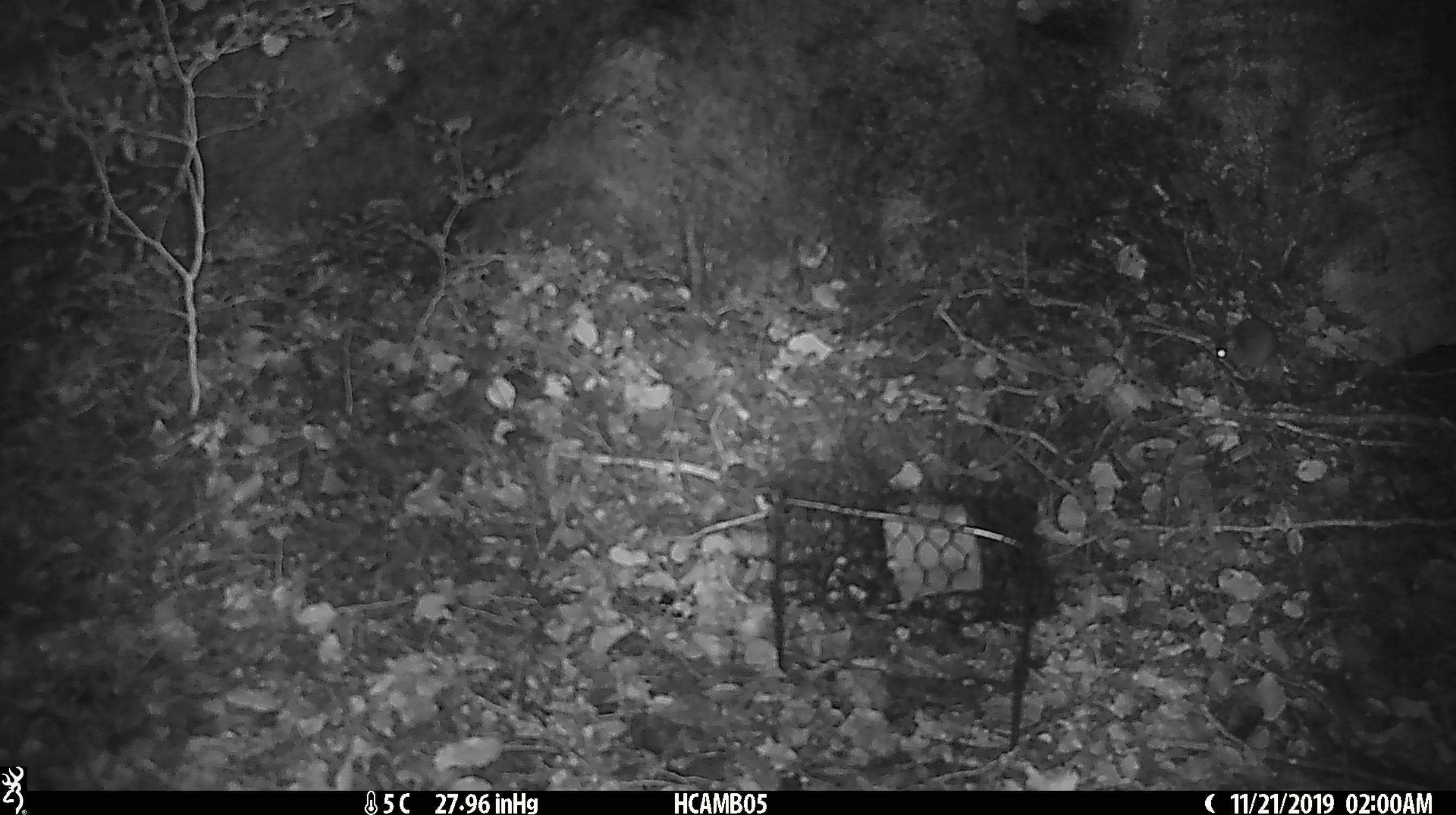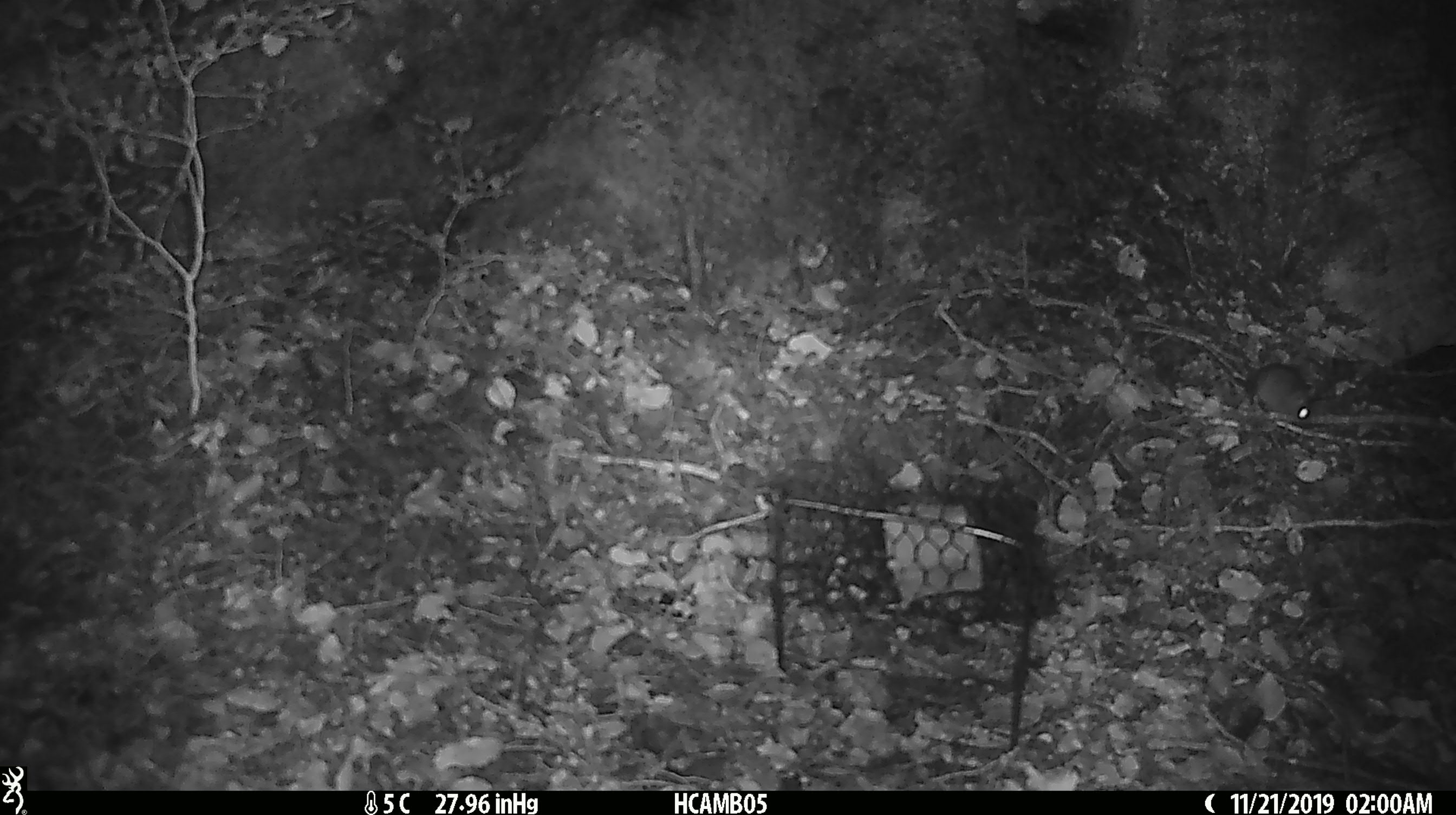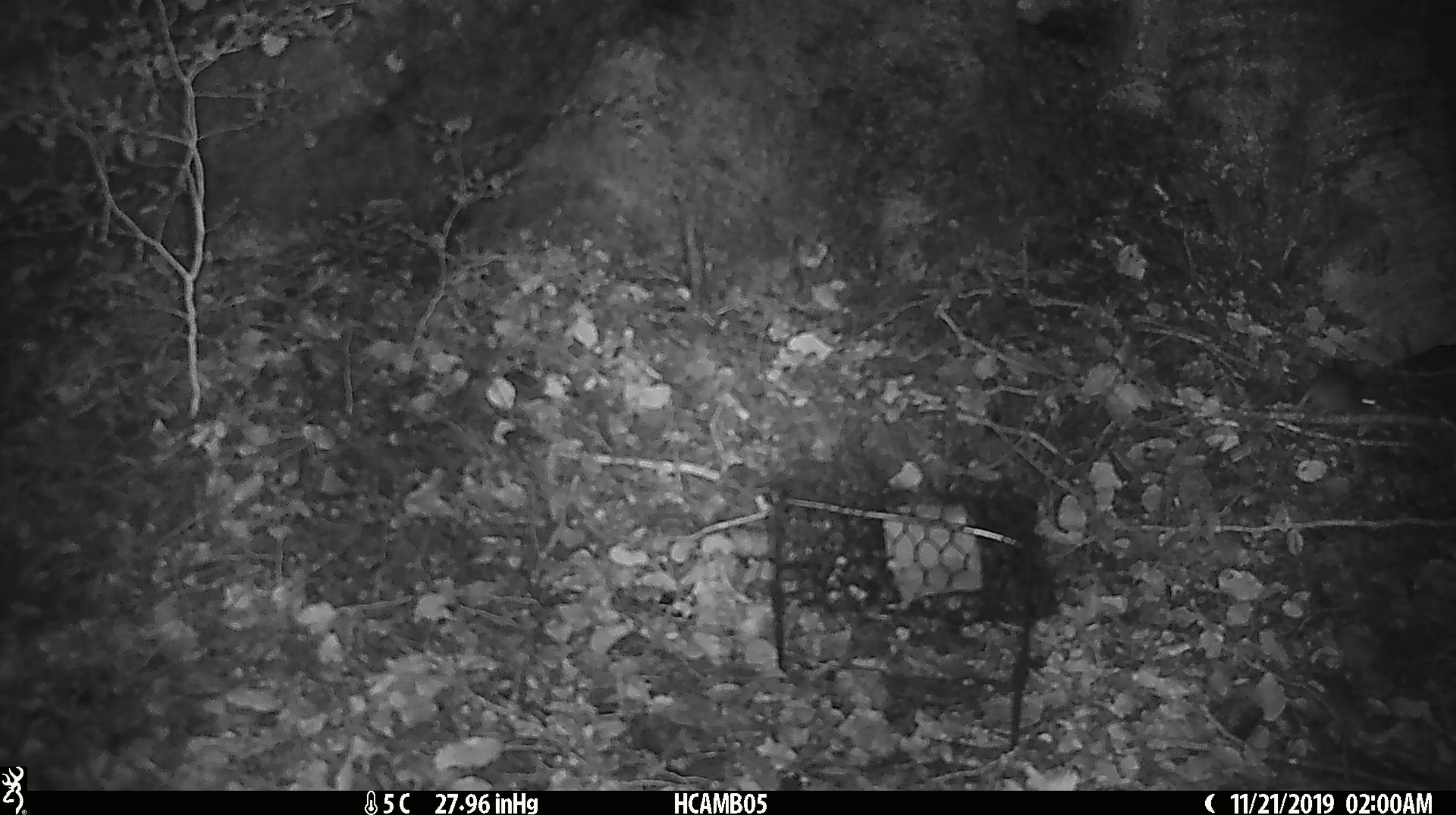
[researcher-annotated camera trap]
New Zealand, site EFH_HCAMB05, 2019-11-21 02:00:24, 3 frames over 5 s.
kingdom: Animalia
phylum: Chordata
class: Mammalia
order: Rodentia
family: Muridae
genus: Mus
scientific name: Mus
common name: mouse